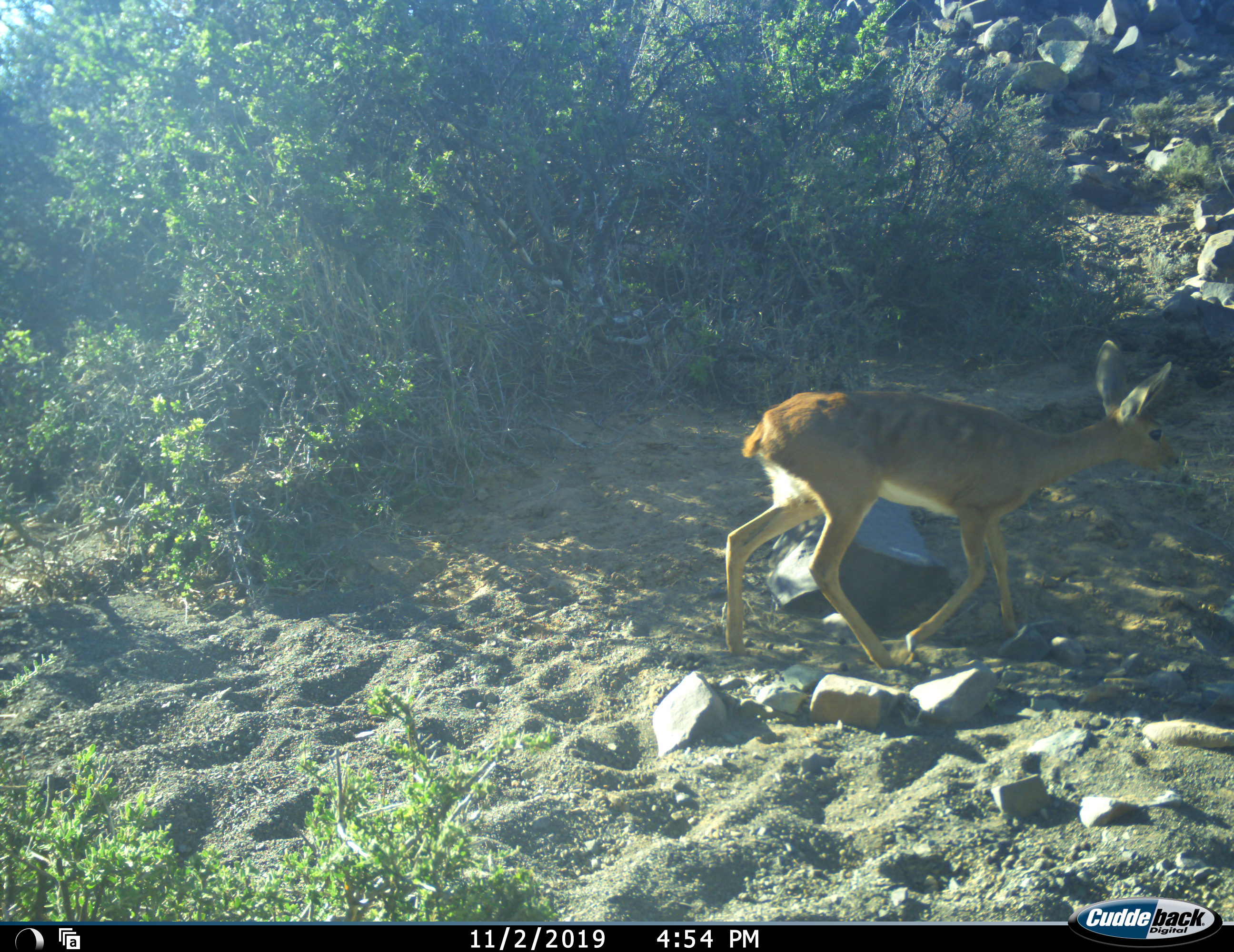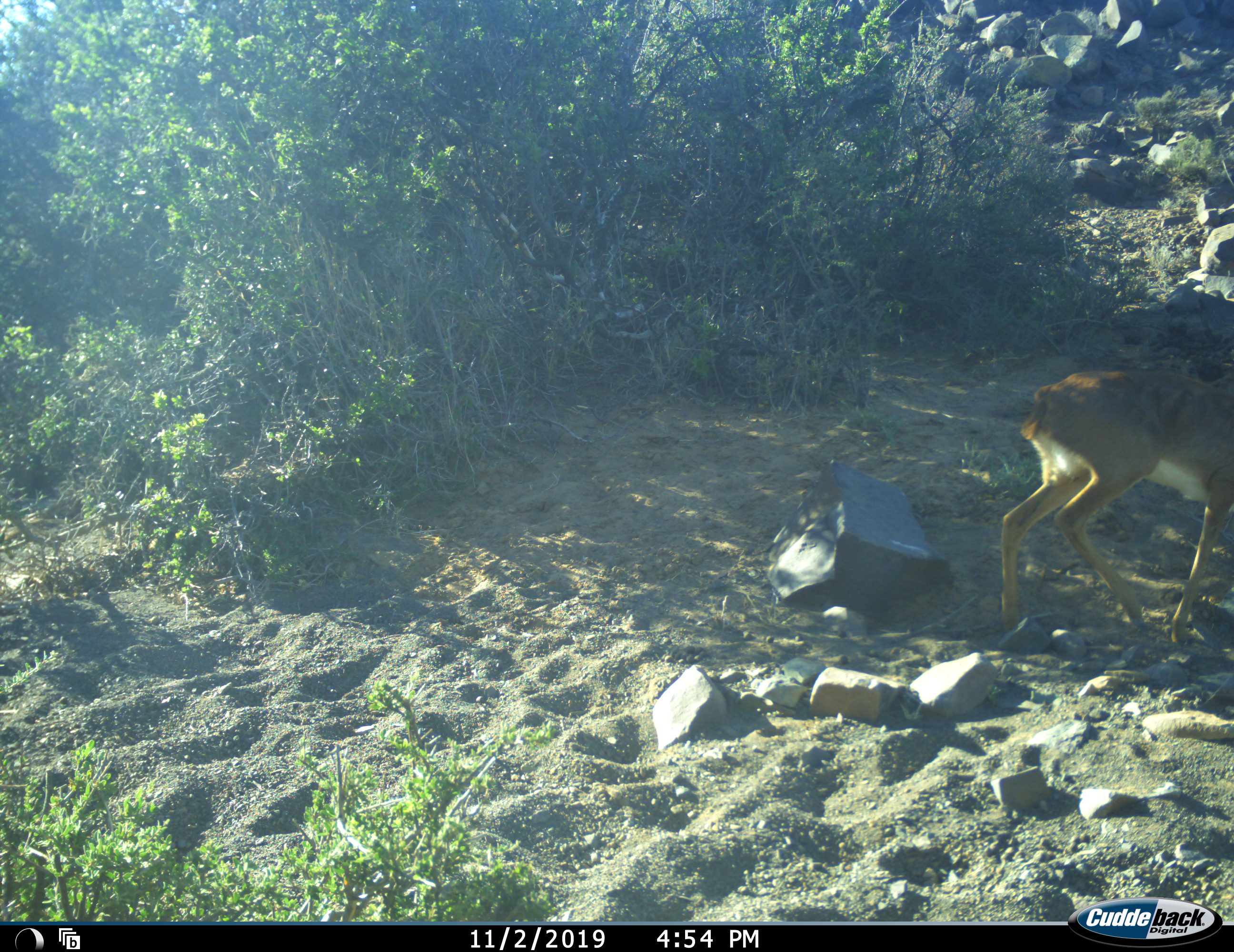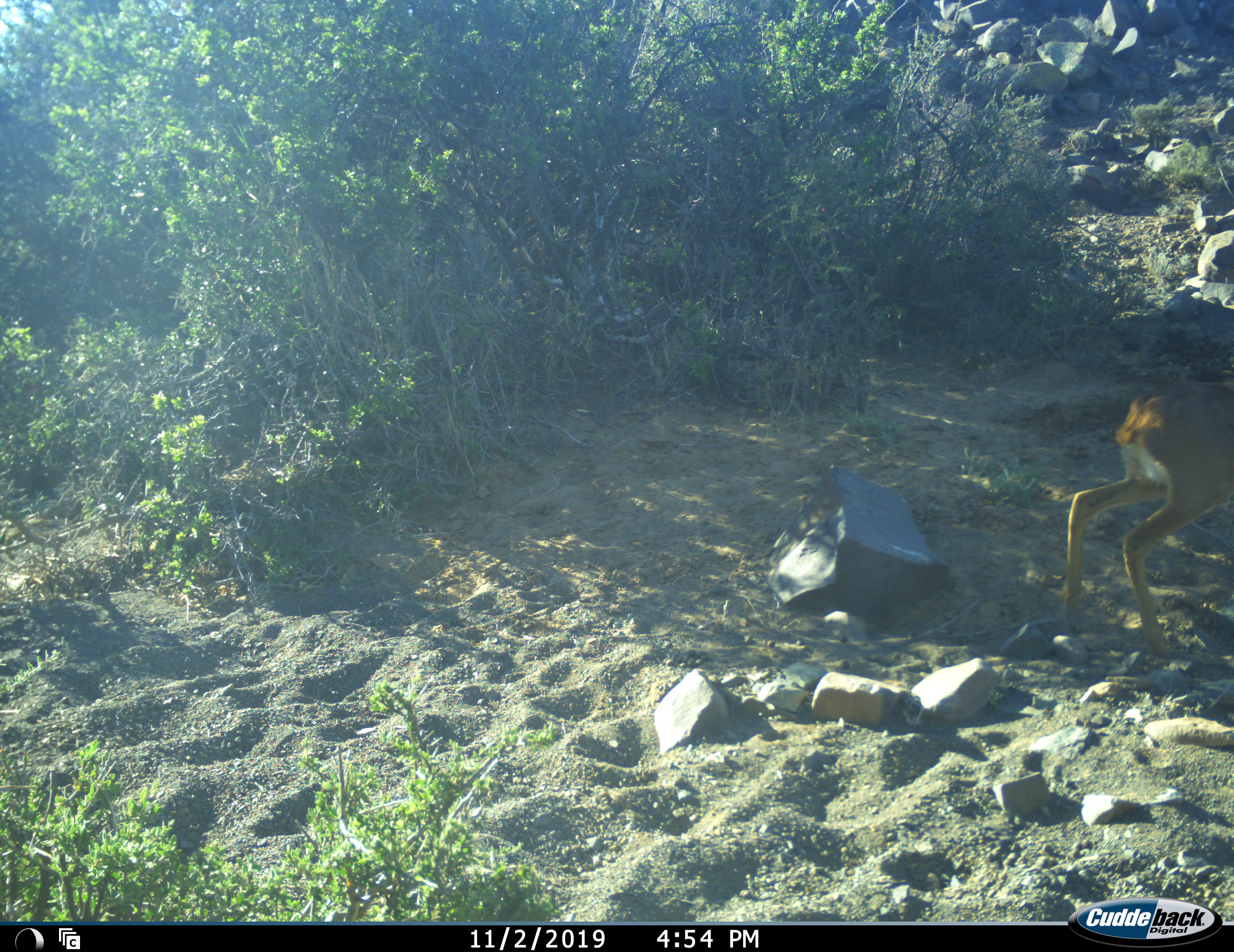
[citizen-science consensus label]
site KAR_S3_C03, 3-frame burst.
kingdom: Animalia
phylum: Chordata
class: Mammalia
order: Artiodactyla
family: Bovidae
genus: Raphicerus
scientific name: Raphicerus campestris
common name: steenbok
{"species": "steenbok (Raphicerus campestris)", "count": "1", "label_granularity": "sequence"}